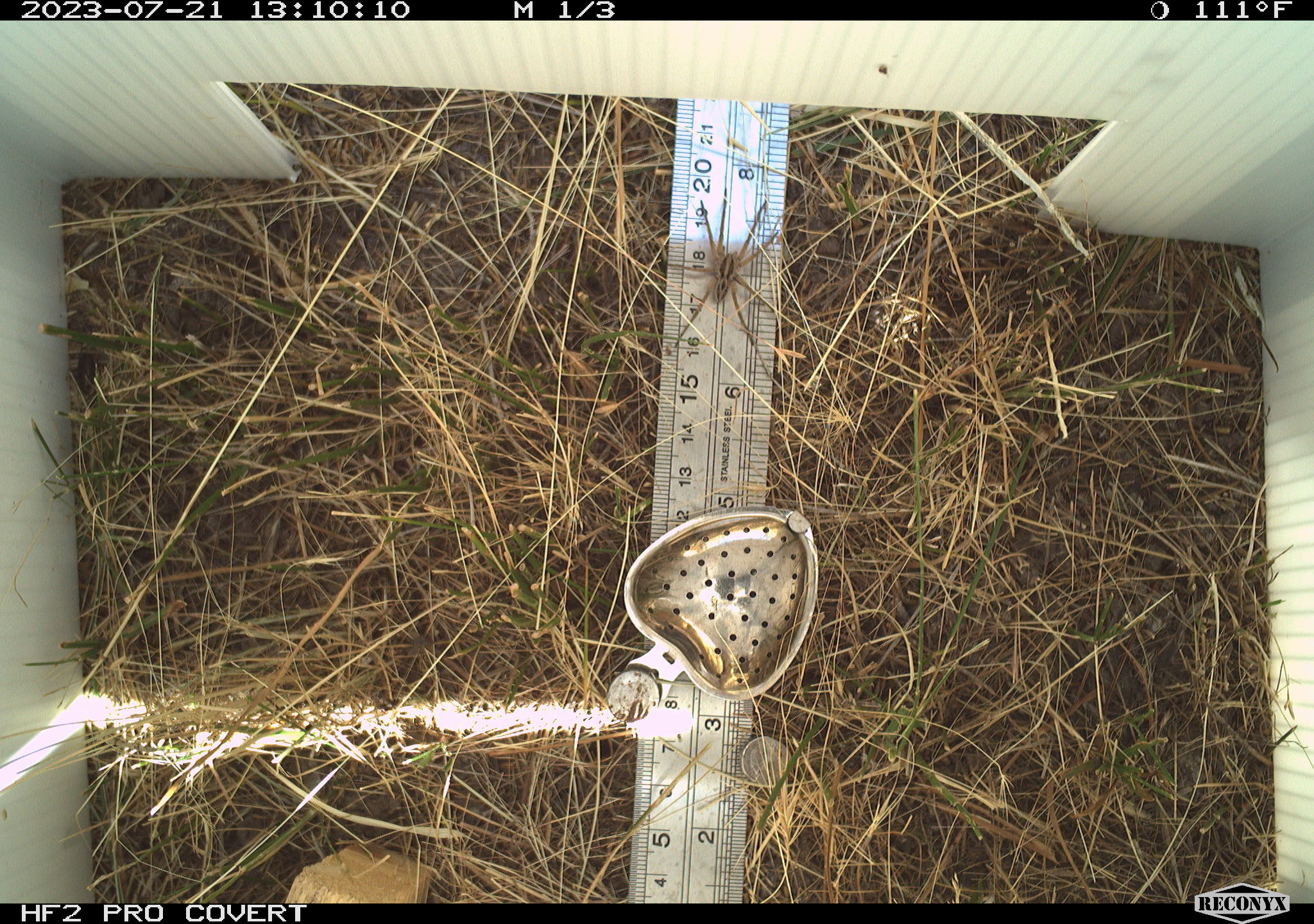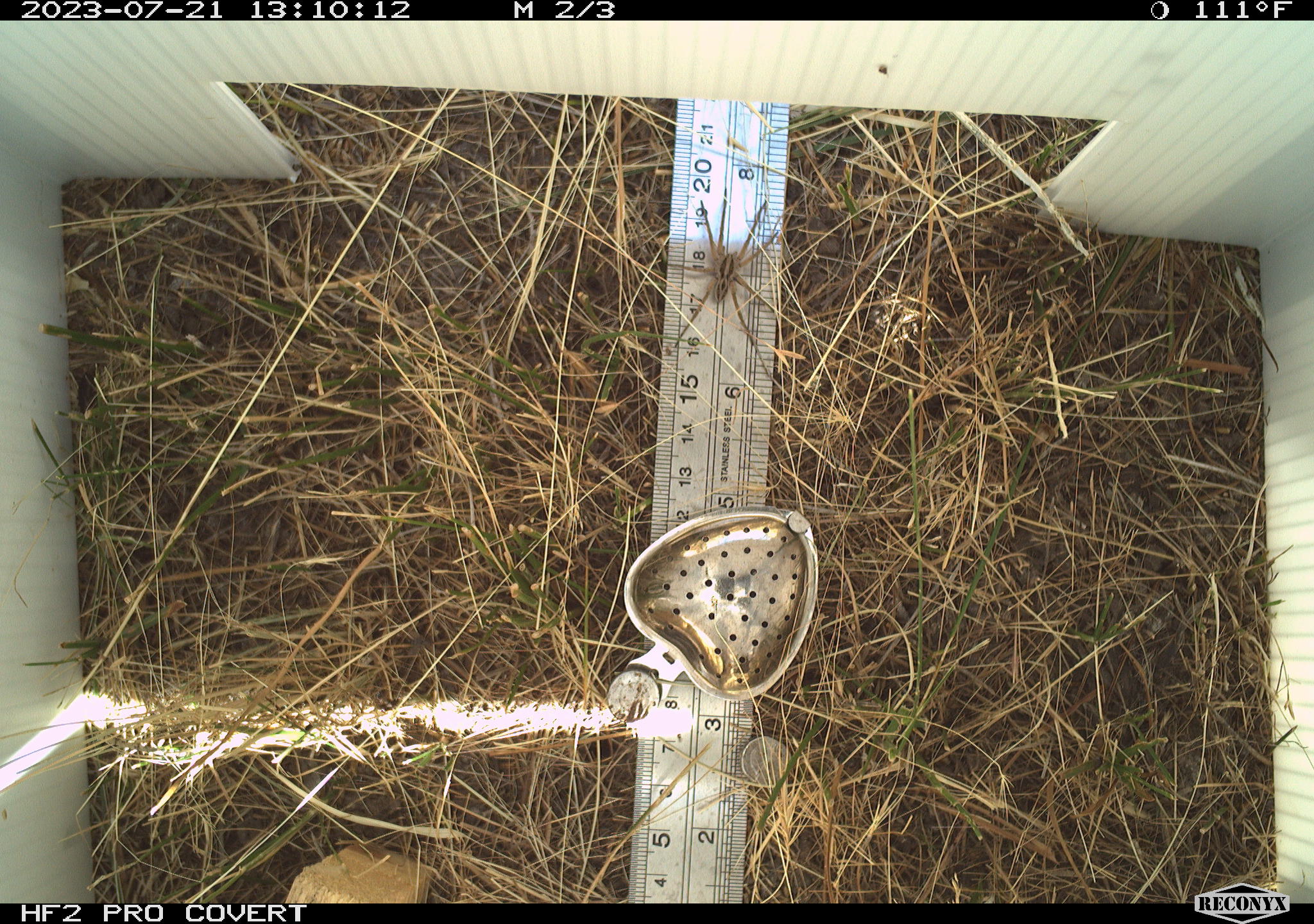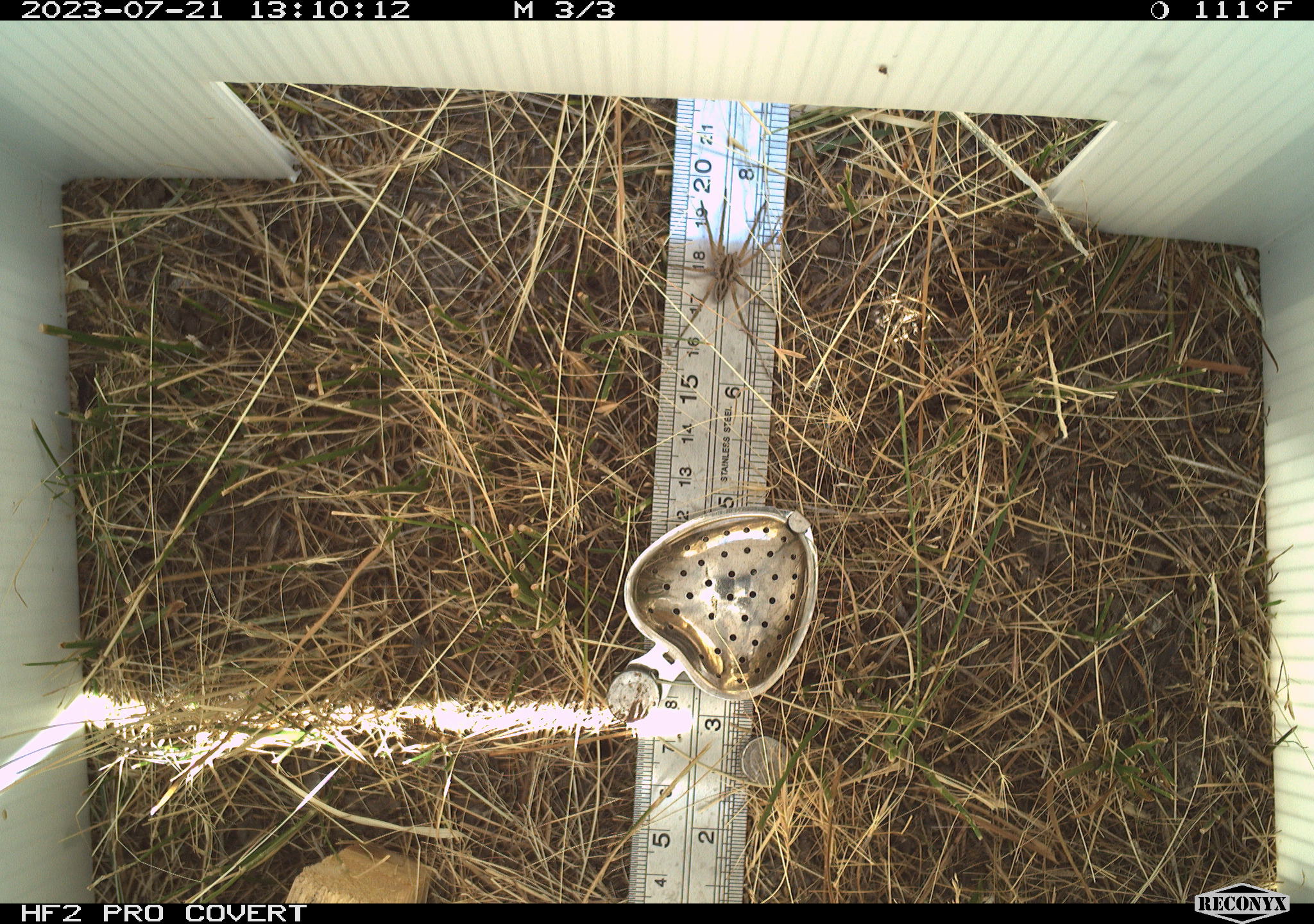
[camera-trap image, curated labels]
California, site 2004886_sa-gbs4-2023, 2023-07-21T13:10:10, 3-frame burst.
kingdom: Animalia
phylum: Arthropoda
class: Arachnida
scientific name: Arachnida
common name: arachnids